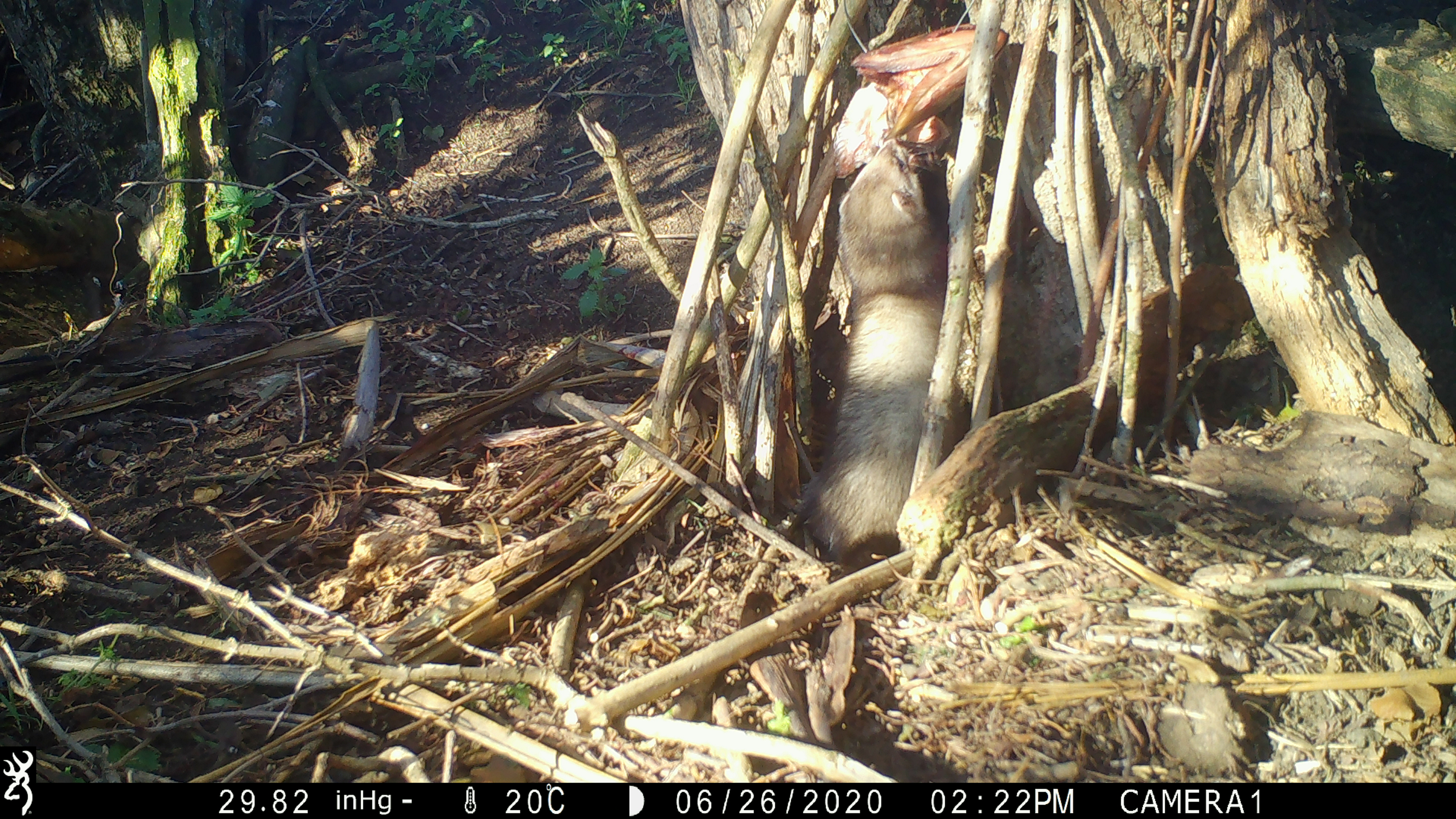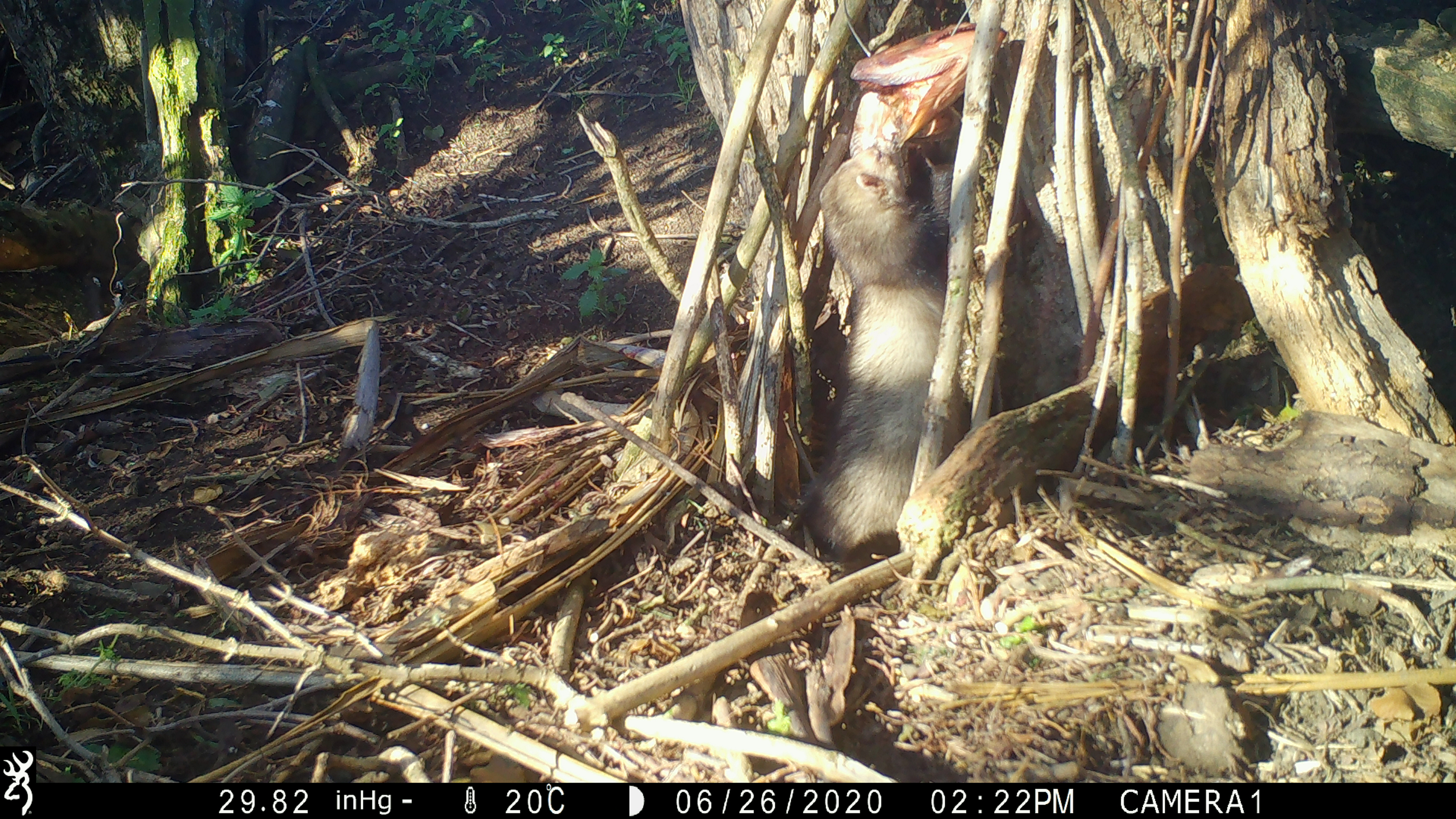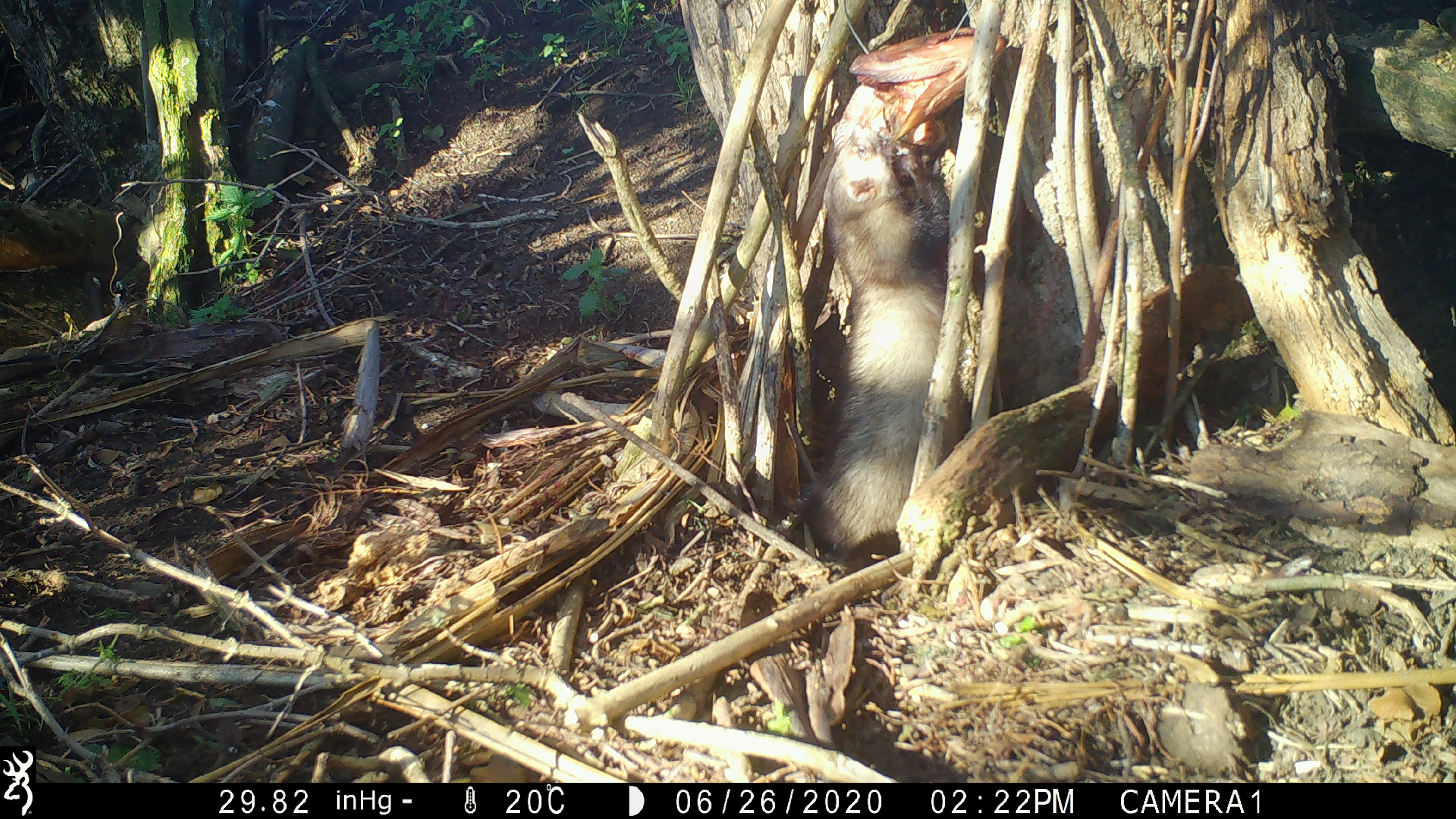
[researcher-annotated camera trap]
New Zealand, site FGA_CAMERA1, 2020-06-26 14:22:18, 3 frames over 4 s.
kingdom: Animalia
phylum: Chordata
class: Mammalia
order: Carnivora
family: Mustelidae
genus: Mustela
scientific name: Mustela furo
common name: ferret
Ferret (Mustela furo).